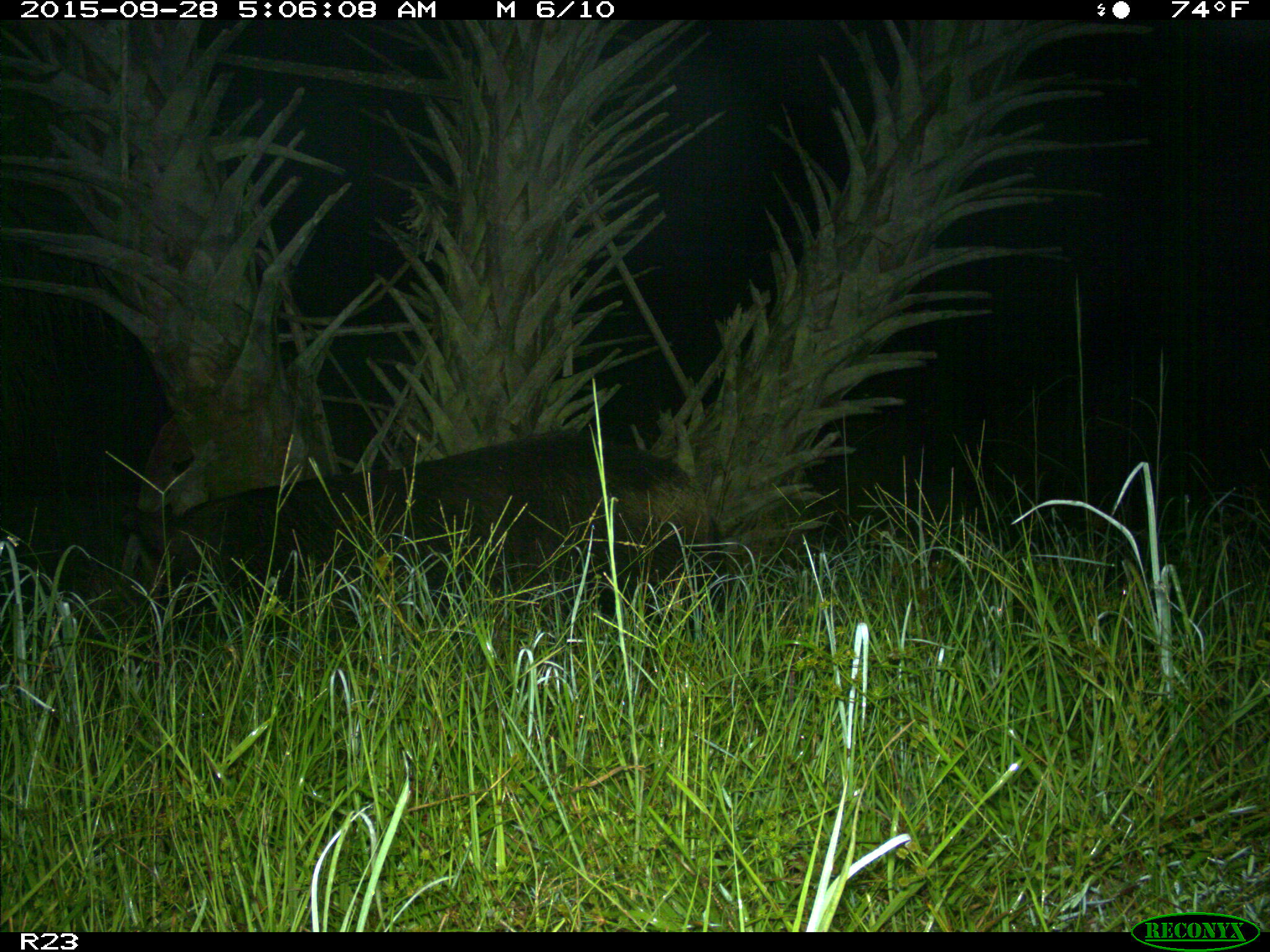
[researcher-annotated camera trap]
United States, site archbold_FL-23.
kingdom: Animalia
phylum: Chordata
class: Mammalia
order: Artiodactyla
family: Suidae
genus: Sus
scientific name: Sus scrofa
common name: wild boar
Sus scrofa (wild boar).